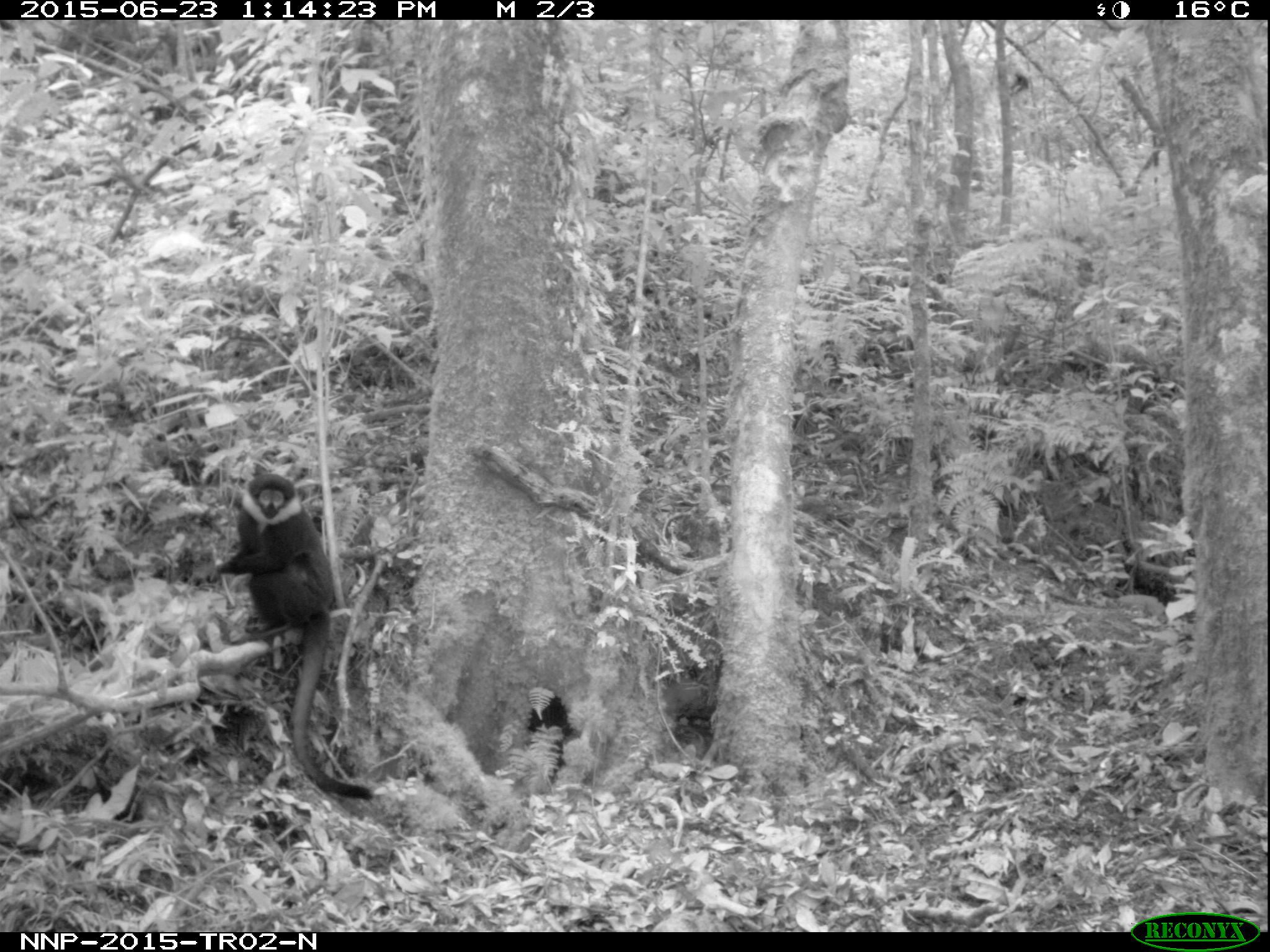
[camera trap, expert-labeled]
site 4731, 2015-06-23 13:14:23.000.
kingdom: Animalia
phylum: Chordata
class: Mammalia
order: Primates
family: Cercopithecidae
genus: Allochrocebus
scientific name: Allochrocebus lhoesti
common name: l'hoest's monkey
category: cercopithecus lhoesti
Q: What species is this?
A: Cercopithecus lhoesti (l'hoest's monkey) (Allochrocebus lhoesti).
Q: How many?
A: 1.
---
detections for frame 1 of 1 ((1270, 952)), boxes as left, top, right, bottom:
cercopithecus lhoesti: 201, 471, 375, 802